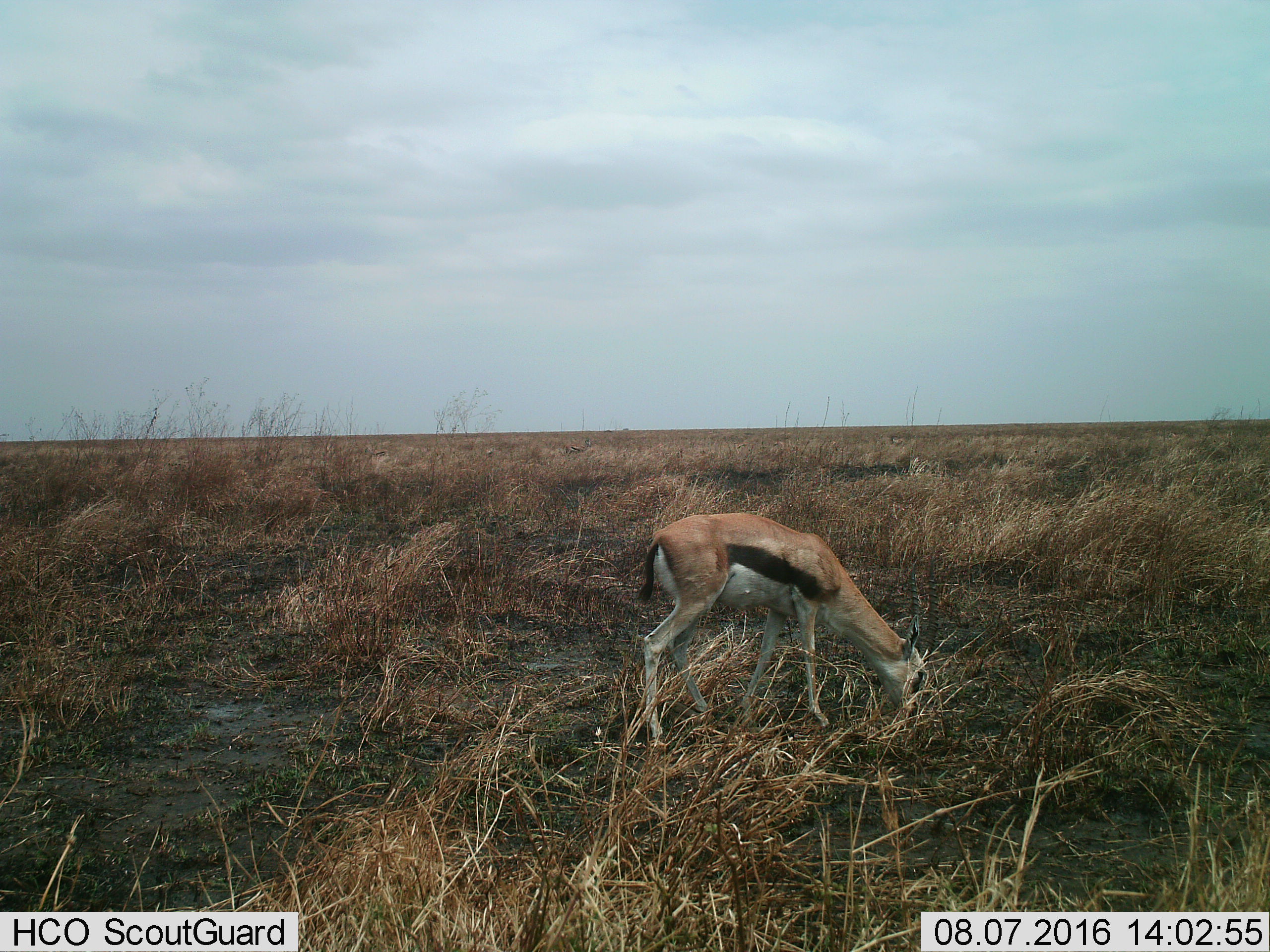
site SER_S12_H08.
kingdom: Animalia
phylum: Chordata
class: Mammalia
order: Artiodactyla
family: Bovidae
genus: Eudorcas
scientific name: Eudorcas thomsonii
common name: thomson's gazelle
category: gazellethomsons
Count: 4.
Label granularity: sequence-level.